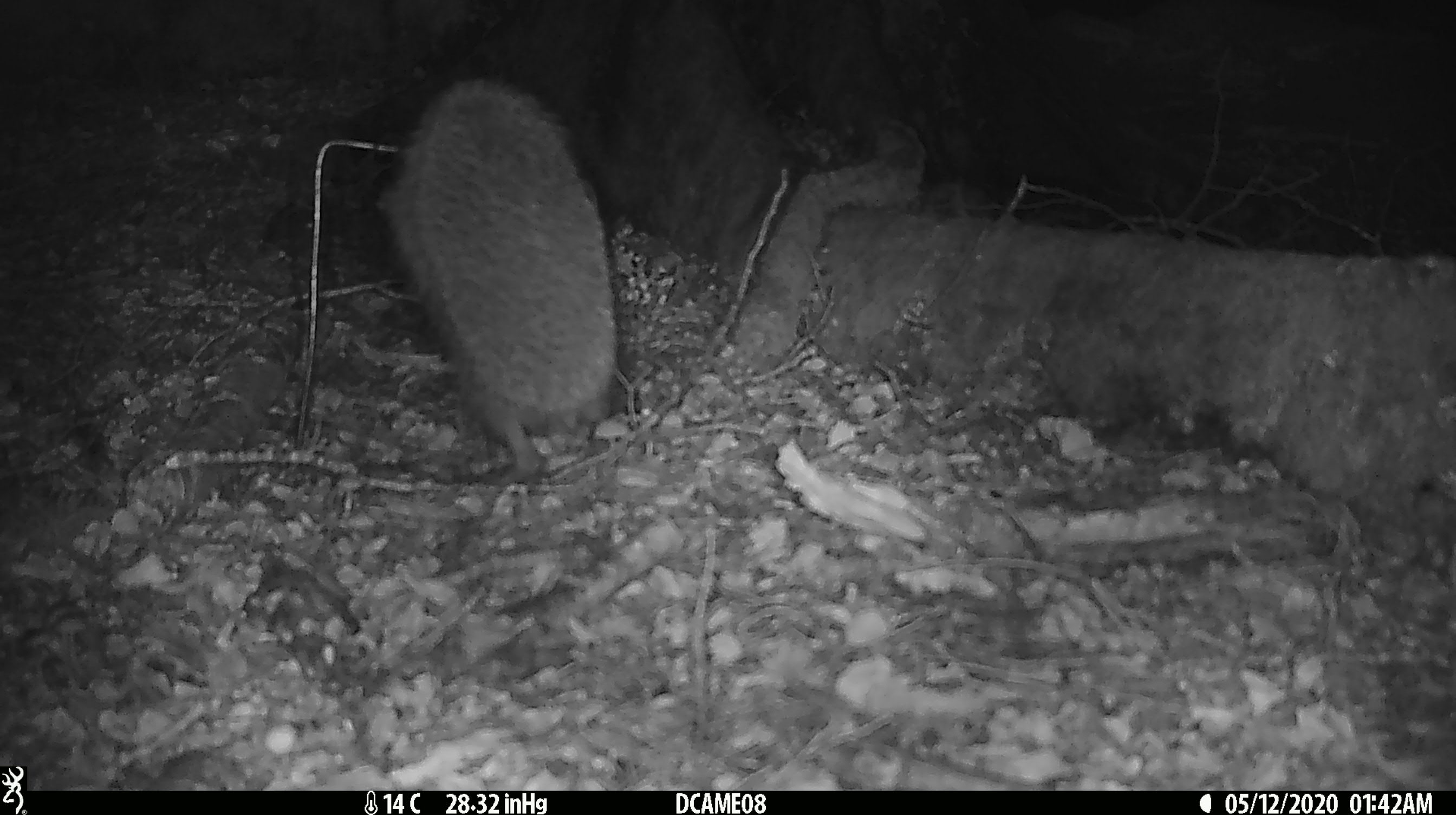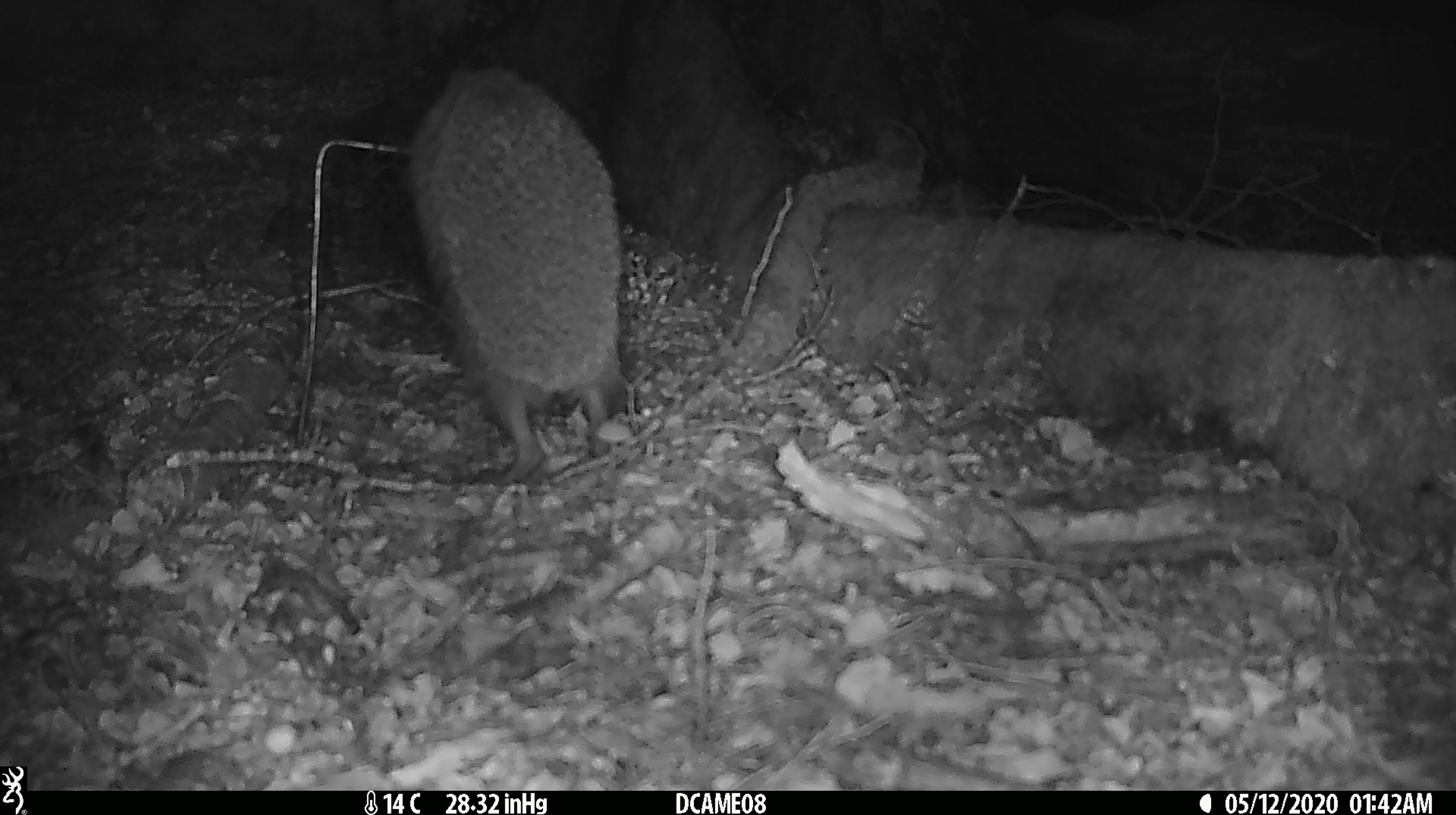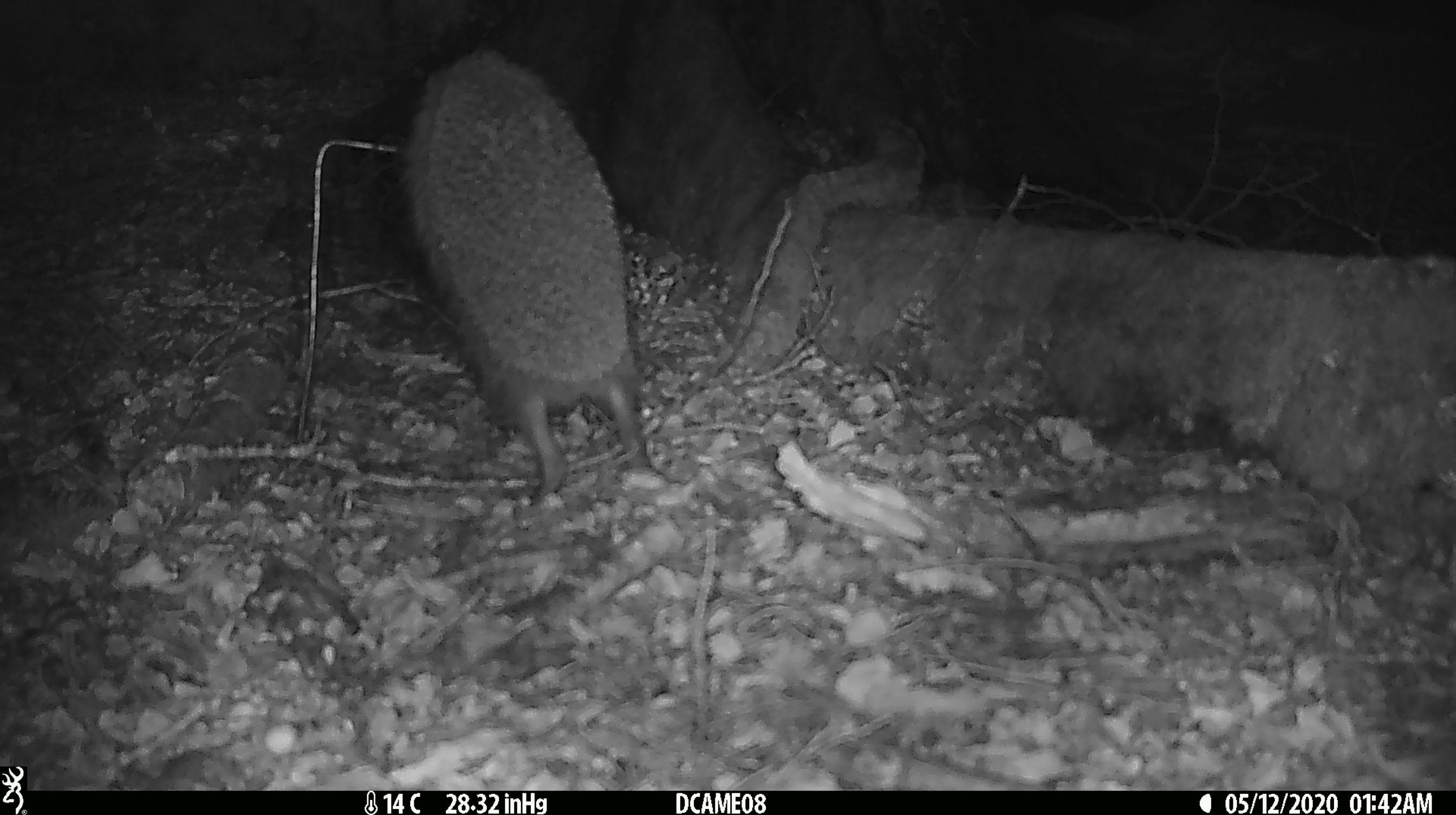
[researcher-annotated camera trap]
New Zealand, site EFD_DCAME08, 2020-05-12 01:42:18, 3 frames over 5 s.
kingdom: Animalia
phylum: Chordata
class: Mammalia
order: Eulipotyphla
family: Erinaceidae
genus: Erinaceus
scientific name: Erinaceus europaeus europaeus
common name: european hedgehog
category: hedgehog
Hedgehog (european hedgehog) (Erinaceus europaeus europaeus).